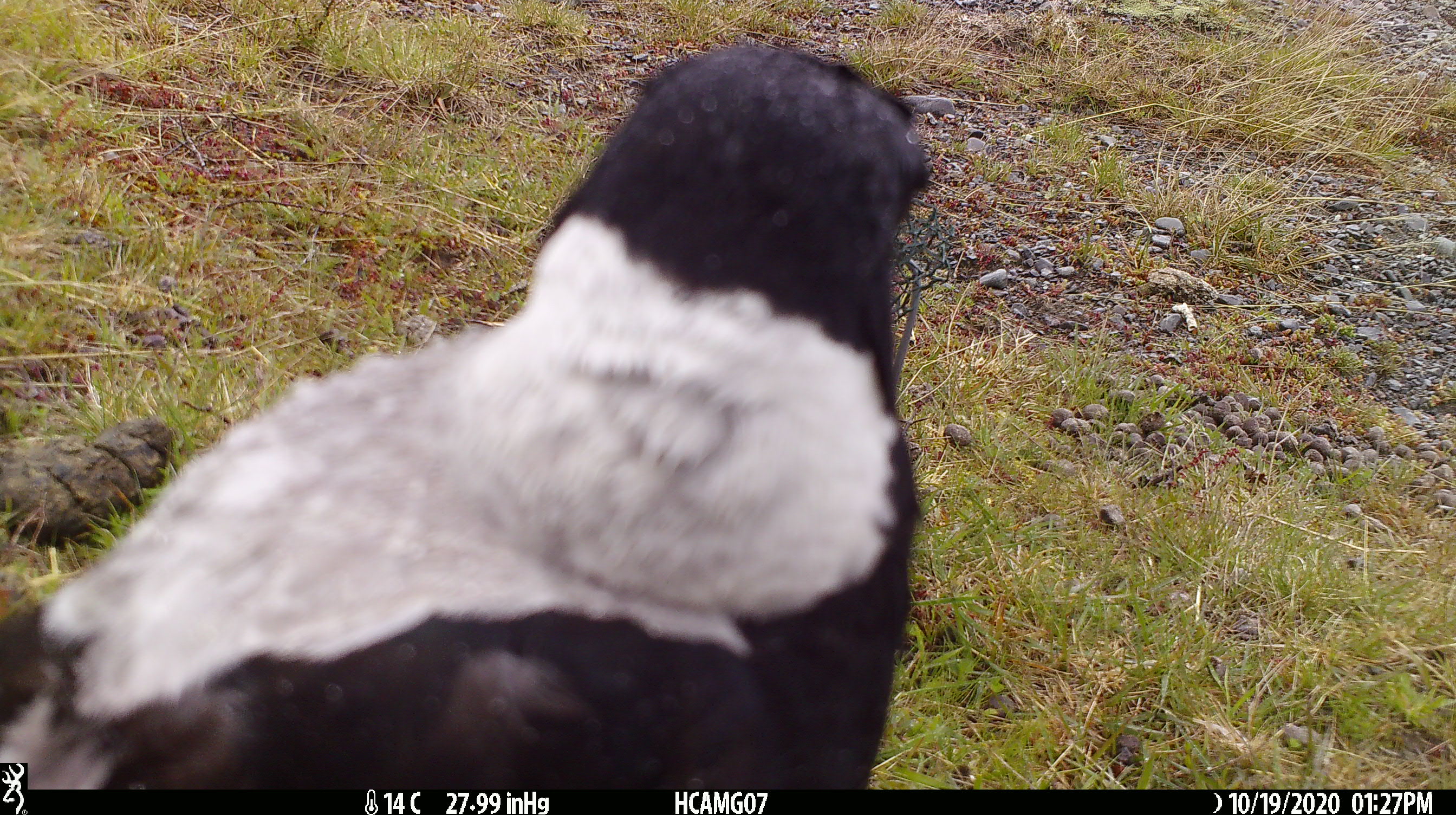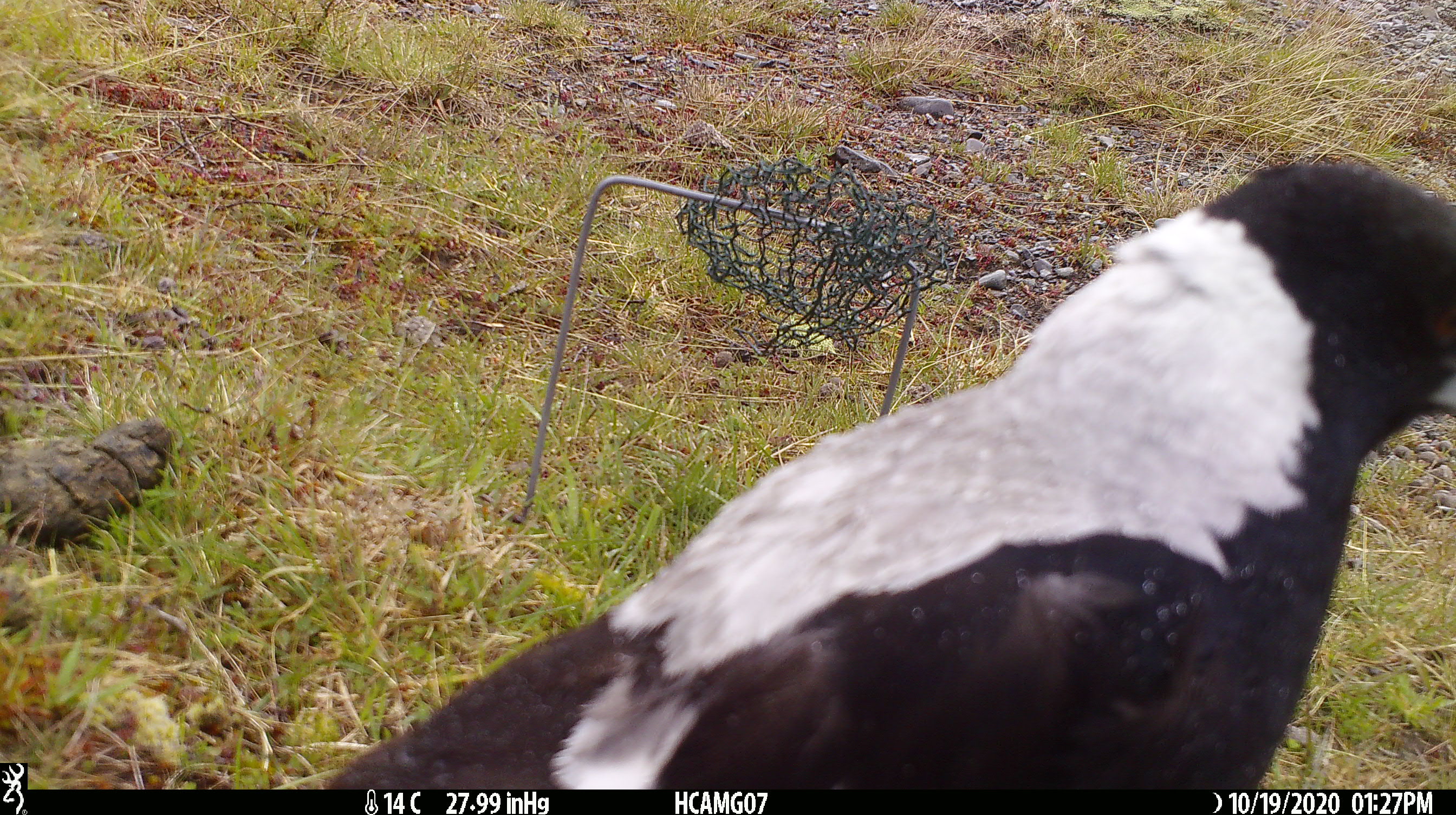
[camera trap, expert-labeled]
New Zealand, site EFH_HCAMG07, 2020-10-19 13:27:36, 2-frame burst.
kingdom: Animalia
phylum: Chordata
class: Aves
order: Passeriformes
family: Artamidae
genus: Gymnorhina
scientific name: Gymnorhina tibicen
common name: australian magpie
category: magpie